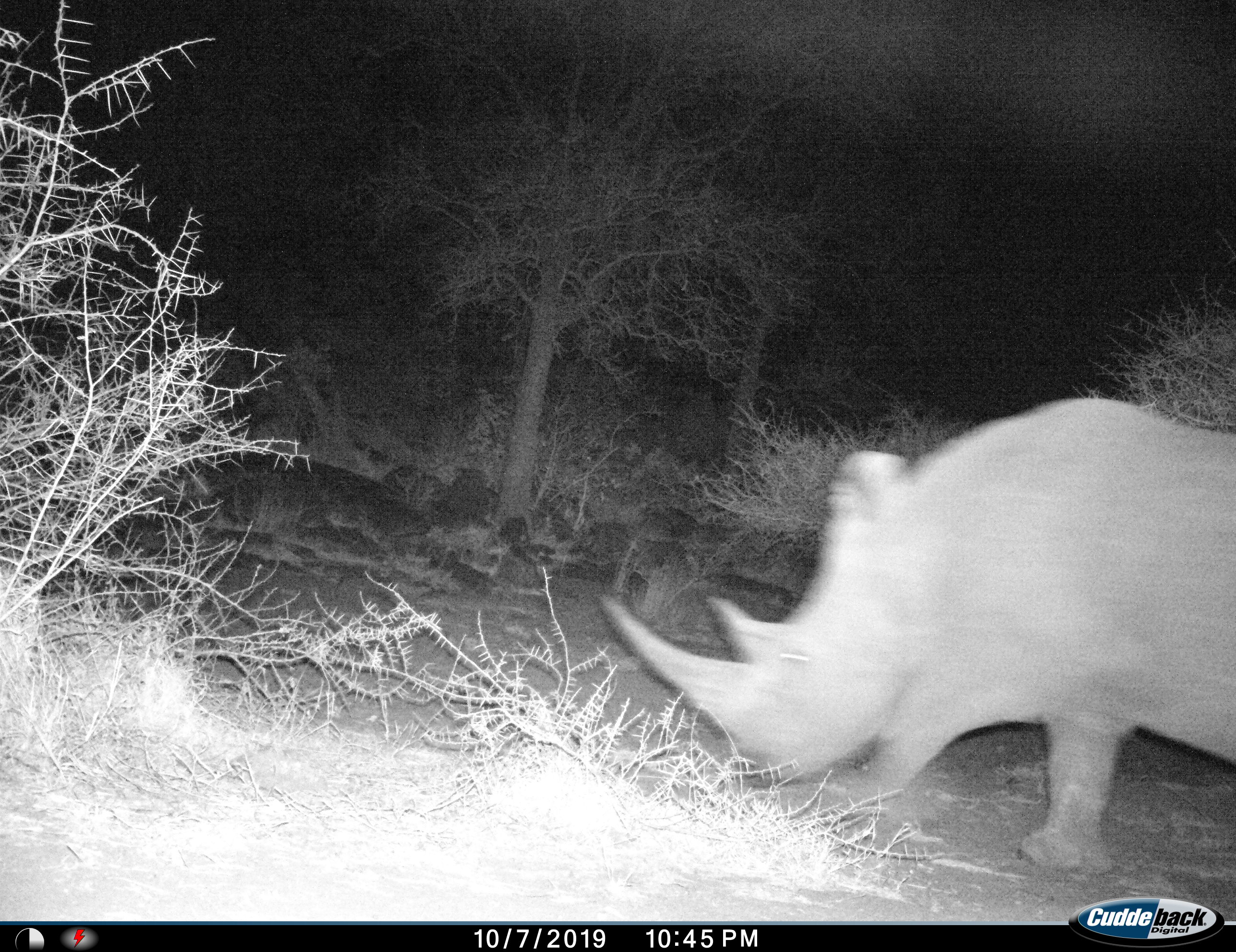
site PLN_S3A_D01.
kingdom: Animalia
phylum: Chordata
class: Mammalia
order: Perissodactyla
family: Rhinocerotidae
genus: Ceratotherium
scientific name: Ceratotherium simum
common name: white rhinoceros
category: rhinoceroswhite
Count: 1.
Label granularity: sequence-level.